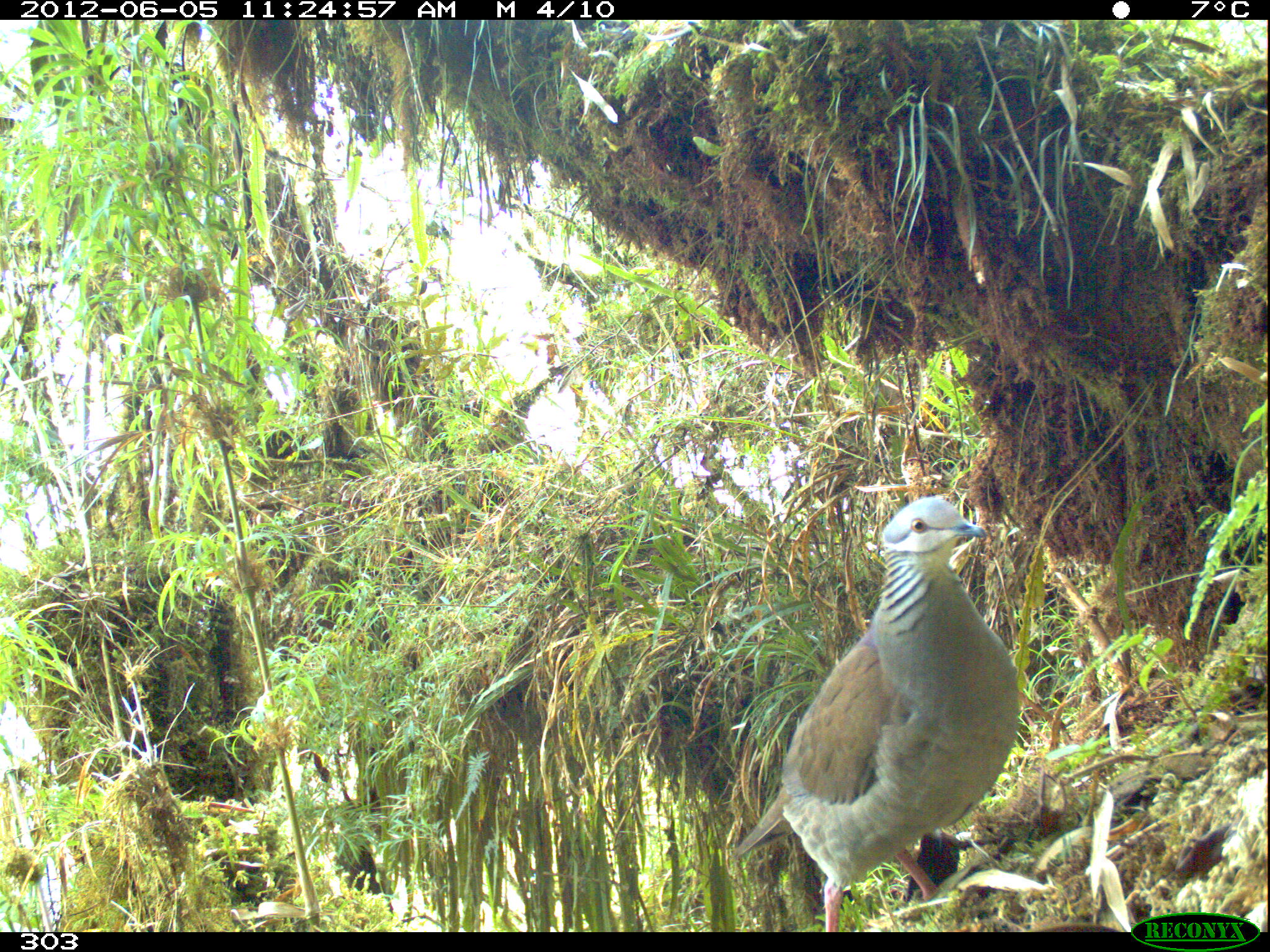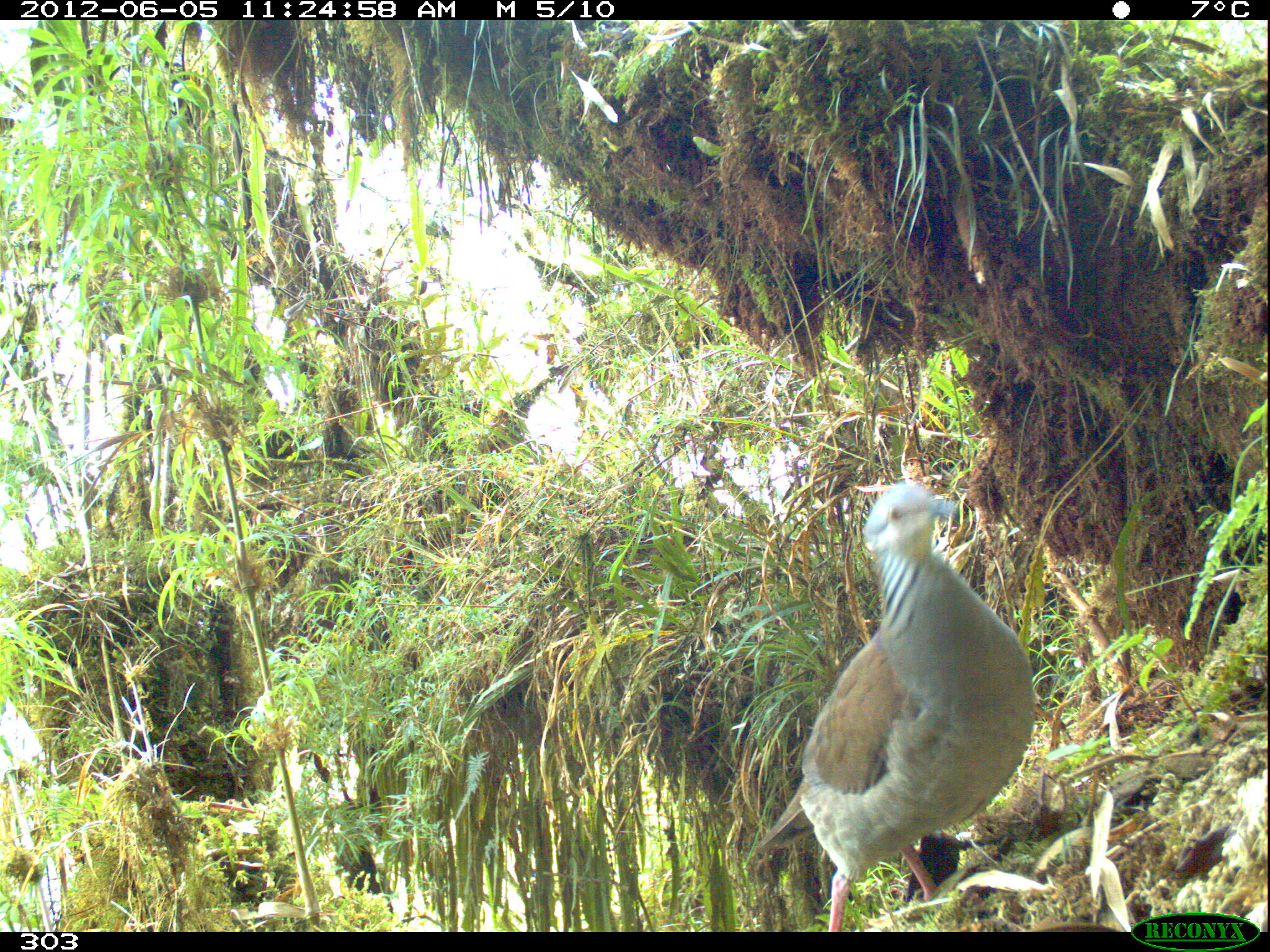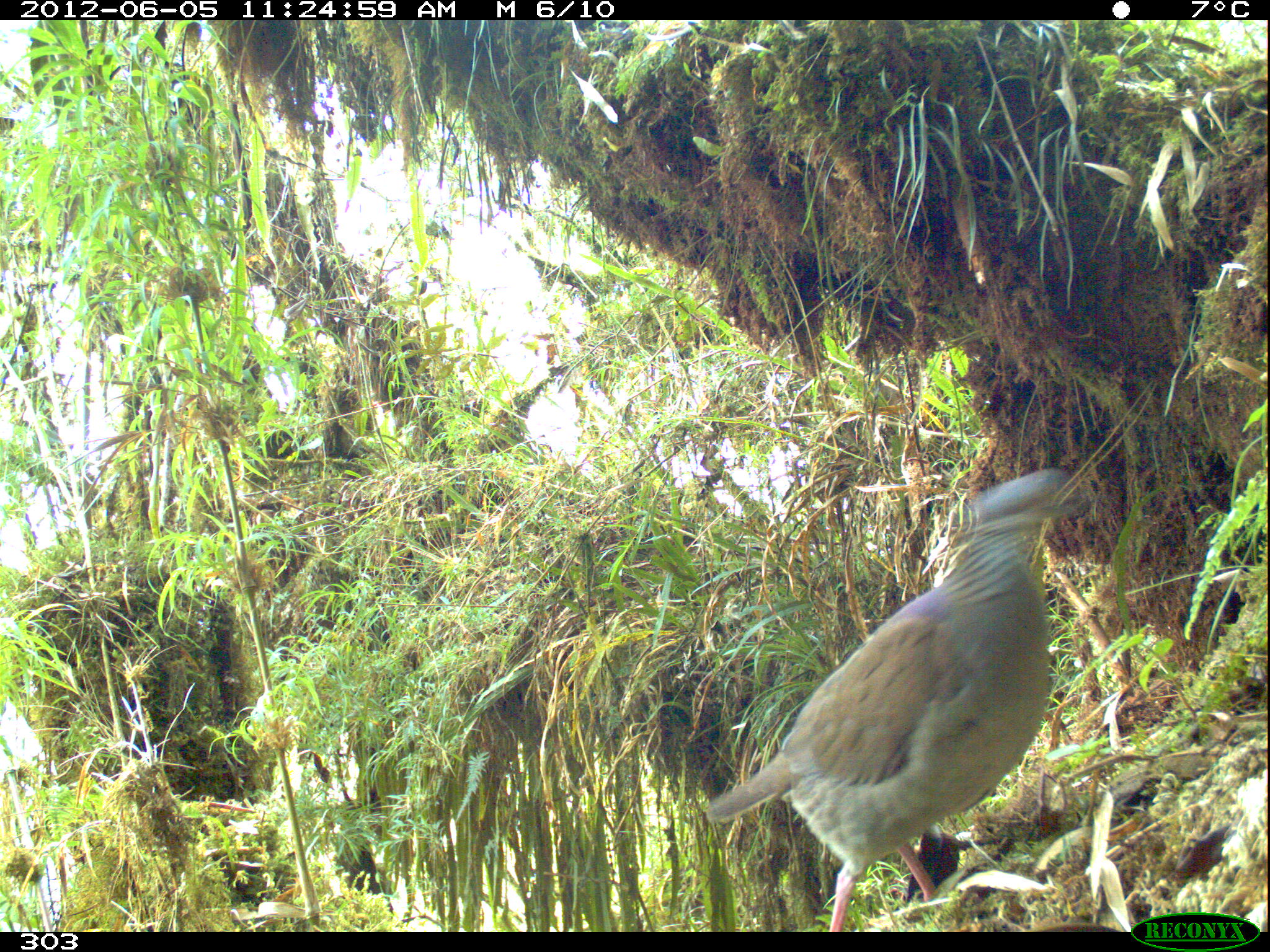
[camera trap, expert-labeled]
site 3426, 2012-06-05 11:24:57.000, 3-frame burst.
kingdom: Animalia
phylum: Chordata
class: Aves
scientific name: Aves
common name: bird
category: unknown bird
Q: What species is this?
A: Unknown bird (bird) (Aves).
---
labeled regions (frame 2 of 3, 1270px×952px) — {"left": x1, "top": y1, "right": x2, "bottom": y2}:
unknown bird: {"left": 750, "top": 481, "right": 1036, "bottom": 932}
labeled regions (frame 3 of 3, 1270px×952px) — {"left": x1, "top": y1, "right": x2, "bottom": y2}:
unknown bird: {"left": 703, "top": 467, "right": 1086, "bottom": 932}